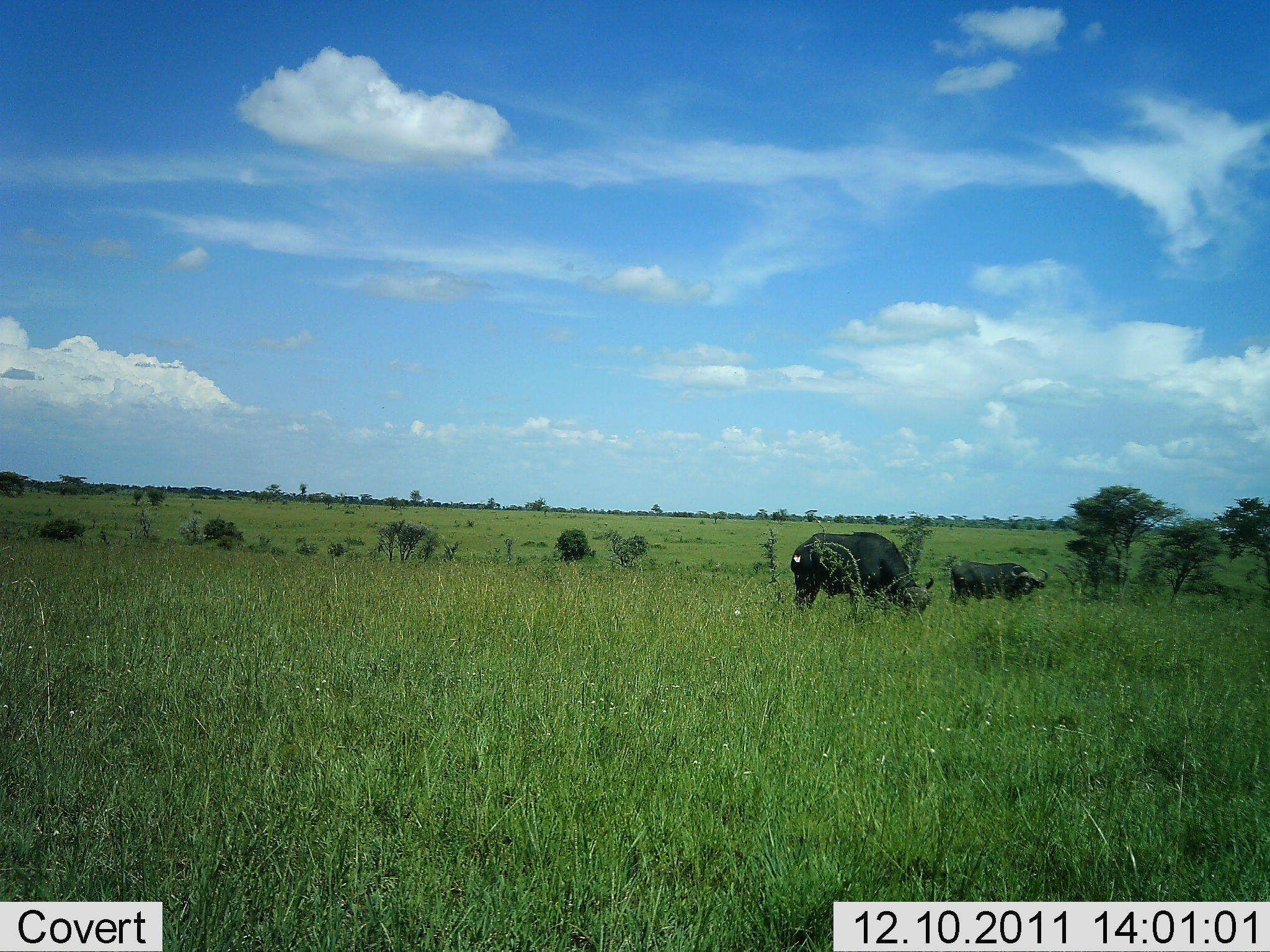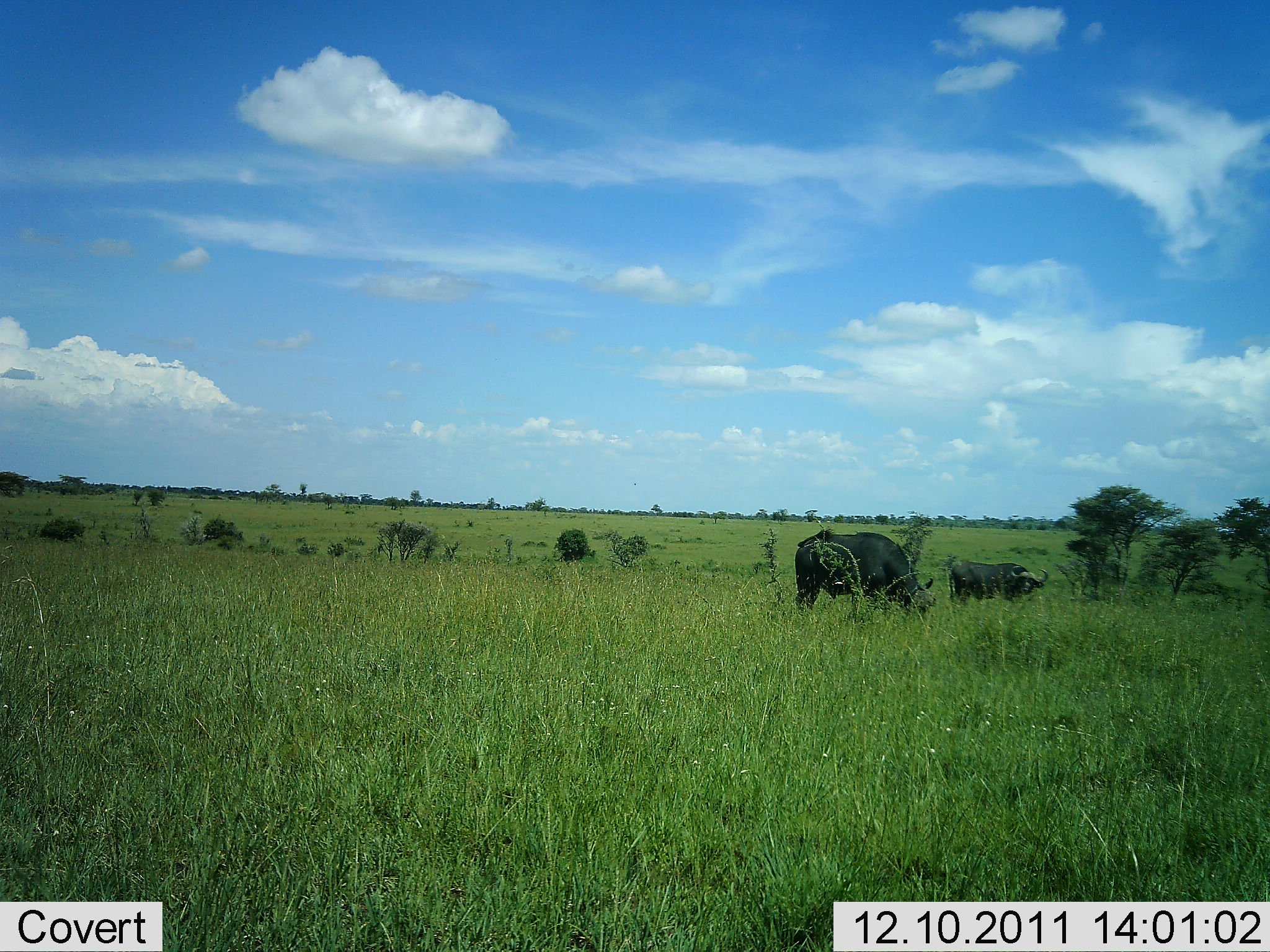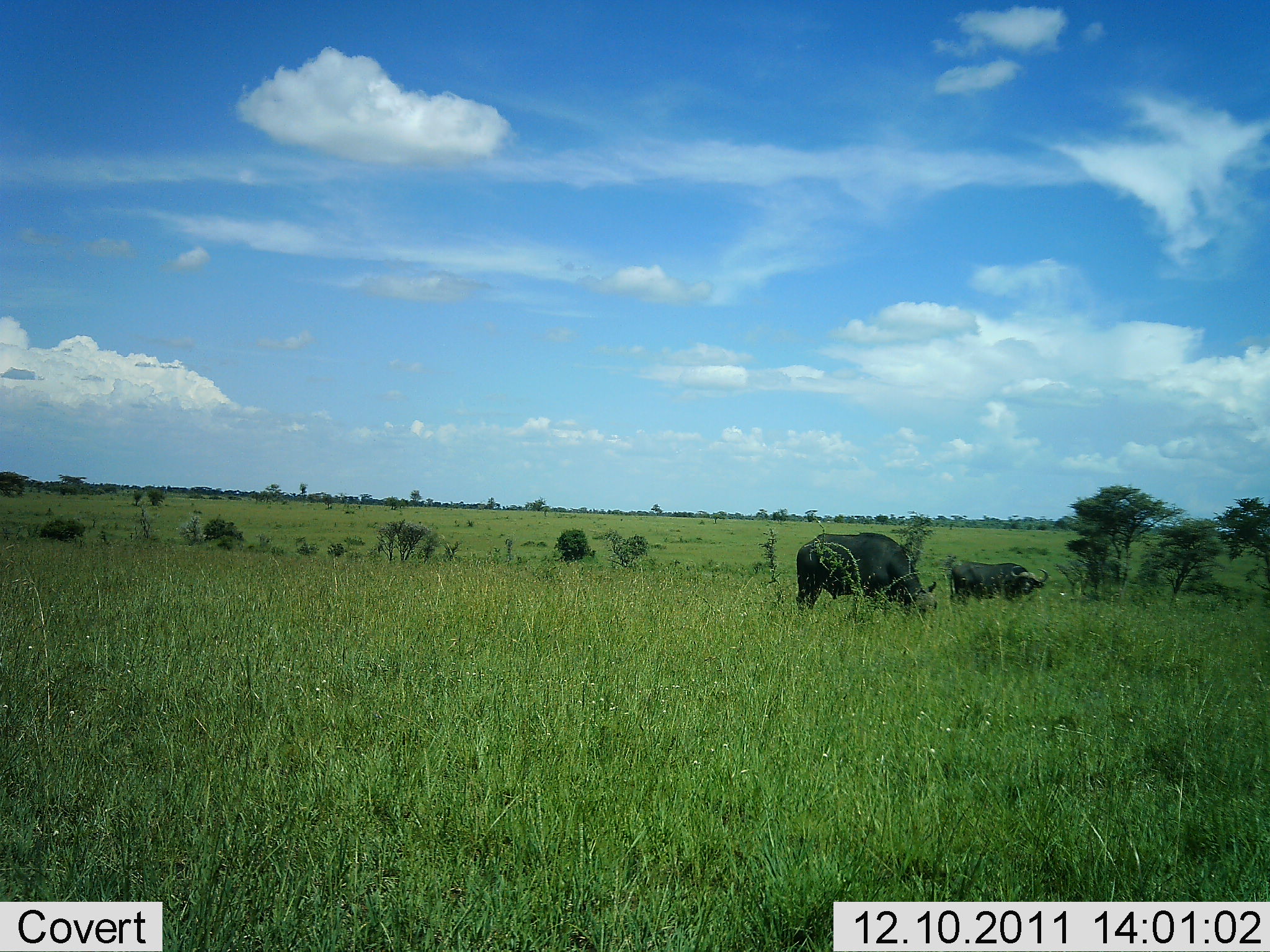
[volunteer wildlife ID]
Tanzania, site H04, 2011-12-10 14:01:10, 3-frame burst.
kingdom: Animalia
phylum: Chordata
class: Mammalia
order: Artiodactyla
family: Bovidae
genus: Syncerus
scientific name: Syncerus caffer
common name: cape buffalo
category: buffalo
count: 2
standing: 36%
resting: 0%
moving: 18%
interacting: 0%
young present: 0%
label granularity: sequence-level